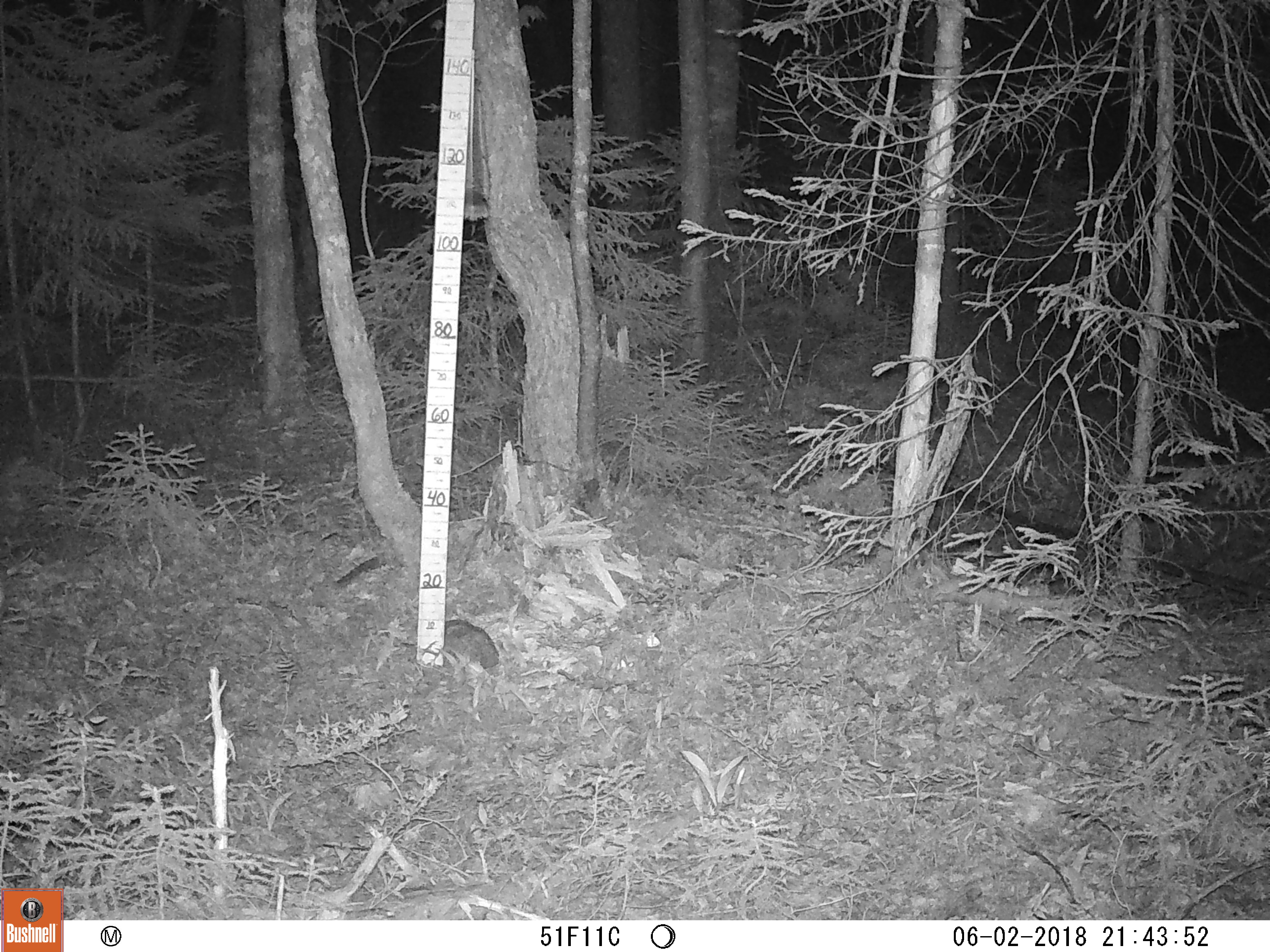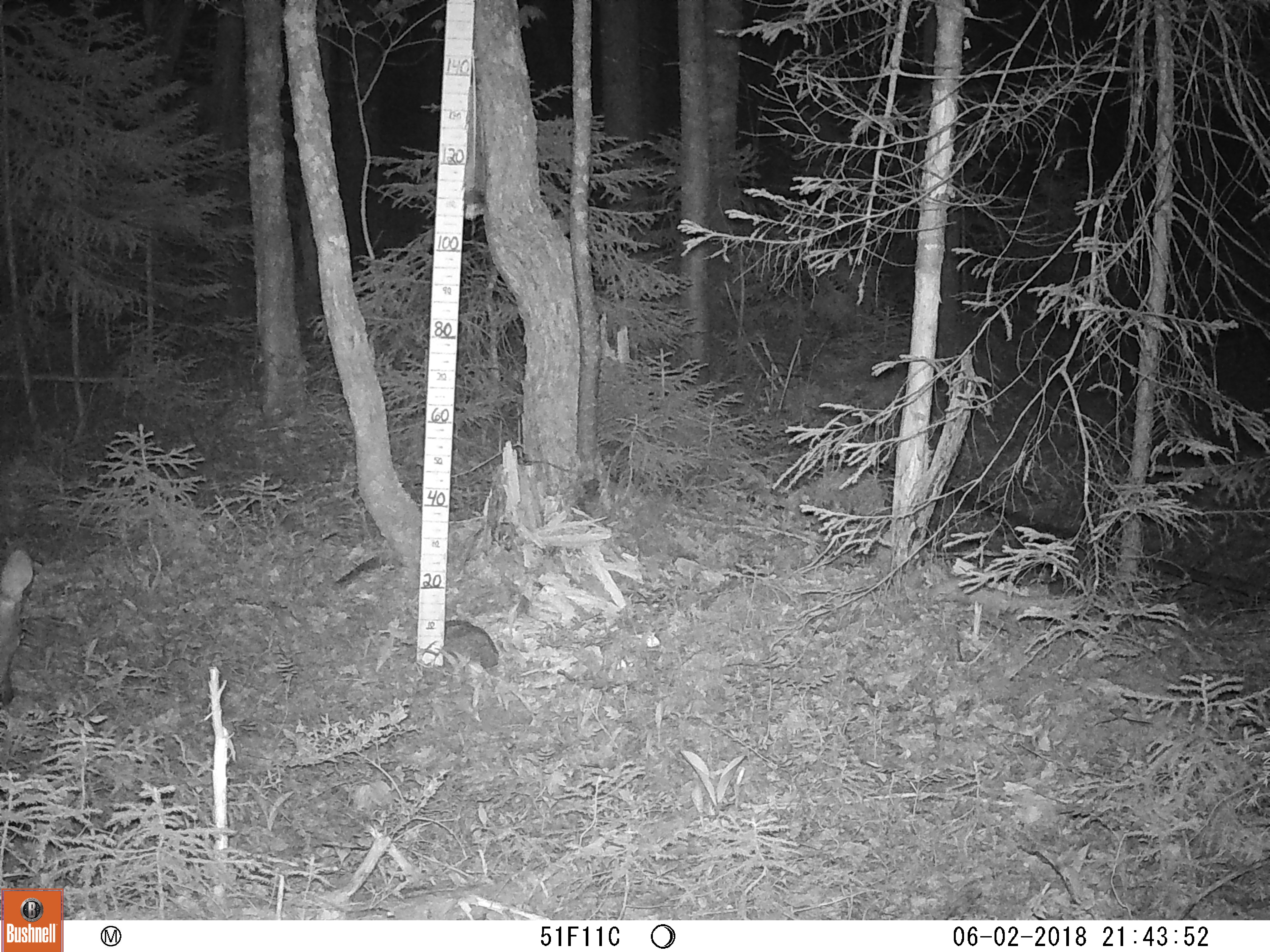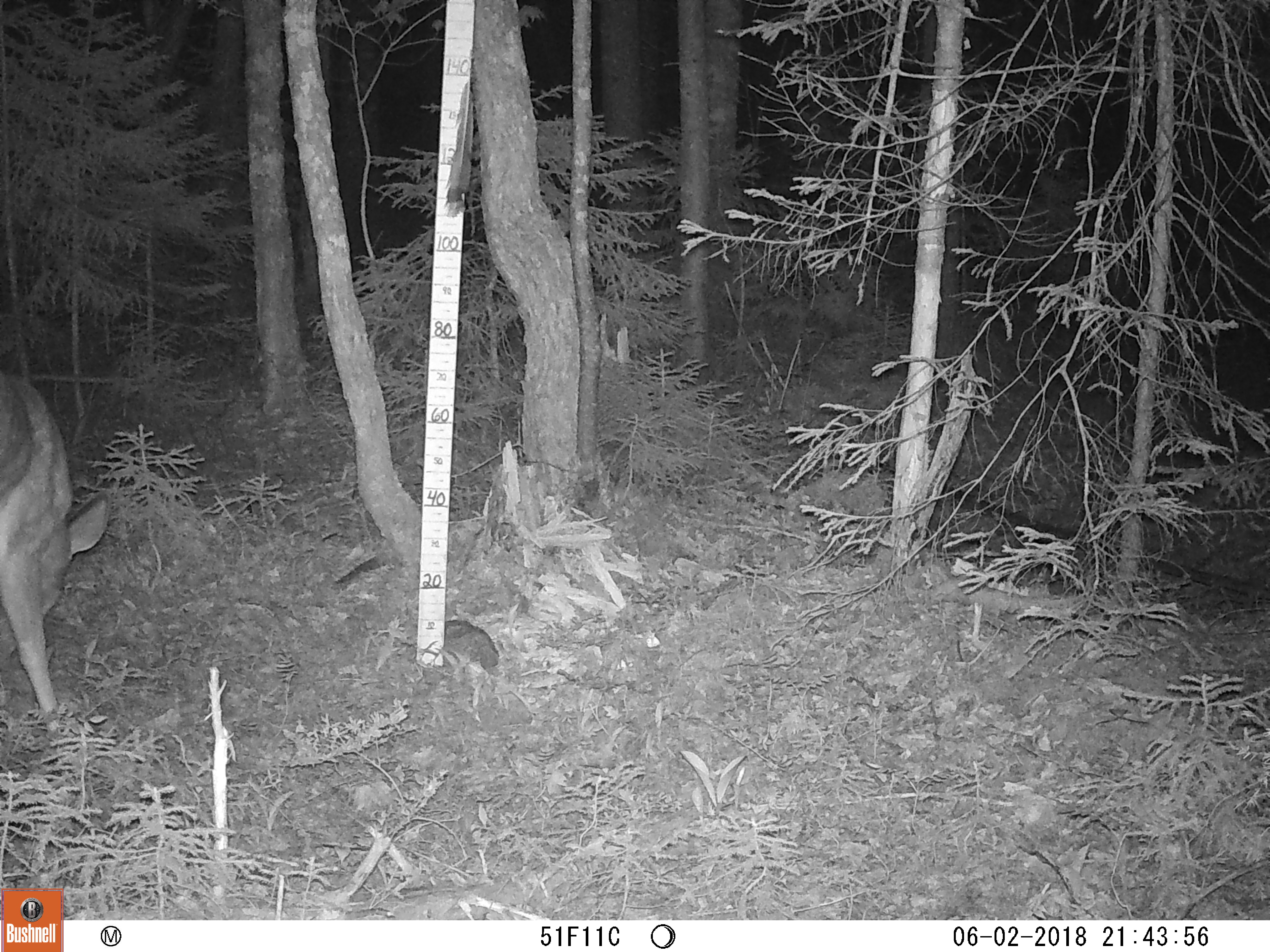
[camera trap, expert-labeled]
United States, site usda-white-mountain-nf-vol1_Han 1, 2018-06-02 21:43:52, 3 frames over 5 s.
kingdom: Animalia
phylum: Chordata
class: Mammalia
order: Artiodactyla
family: Cervidae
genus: Odocoileus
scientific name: Odocoileus virginianus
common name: white-tailed deer